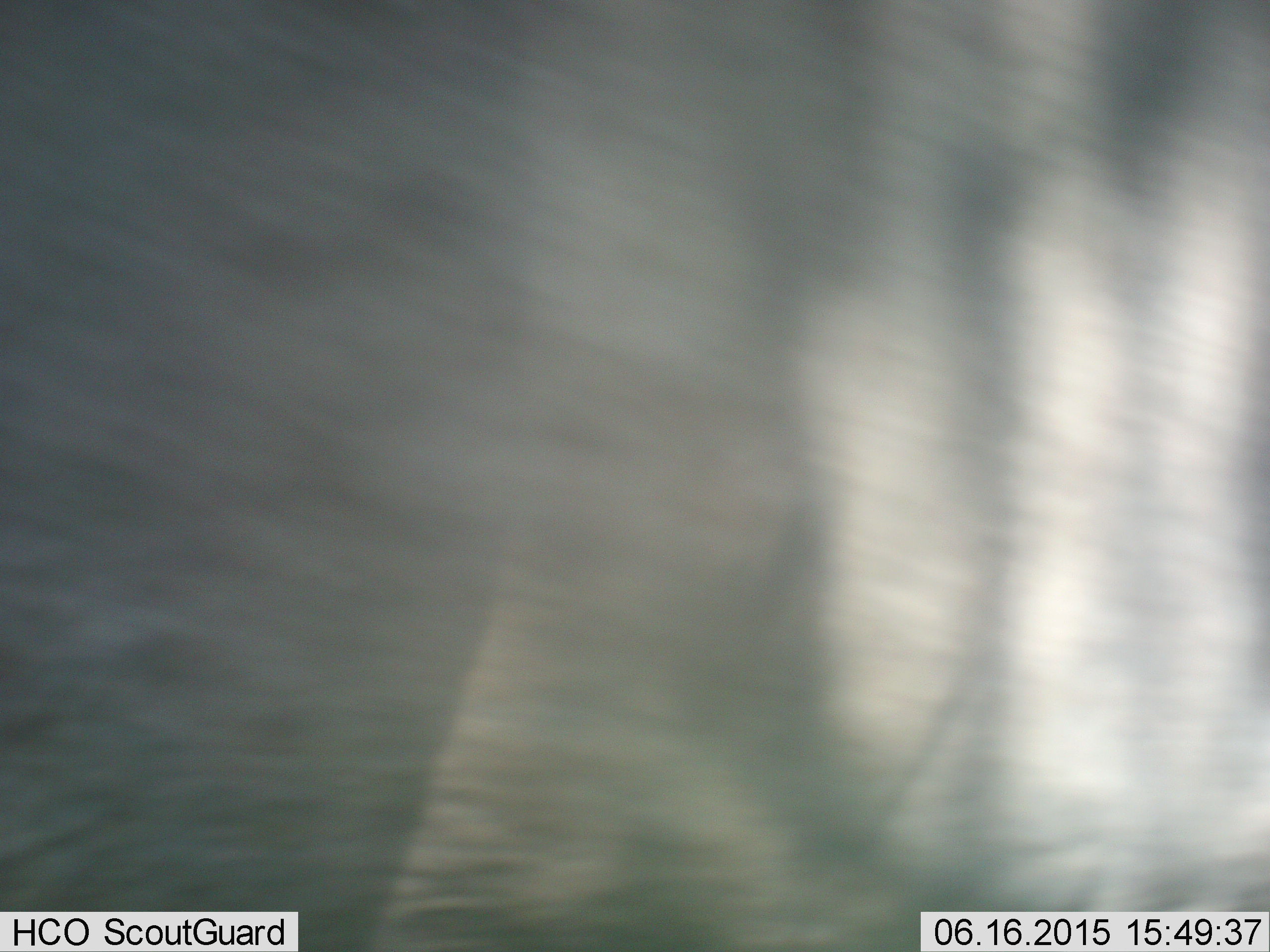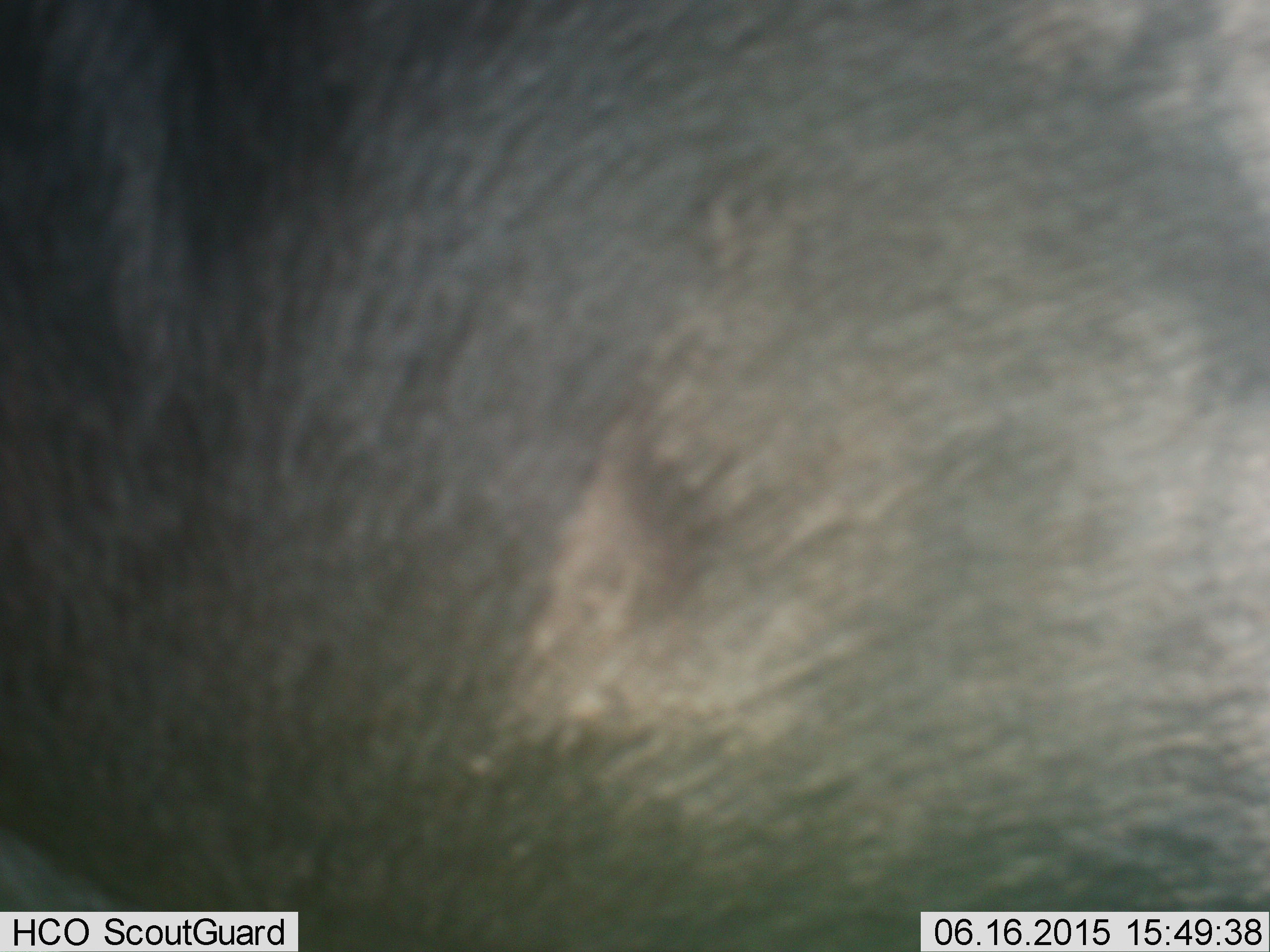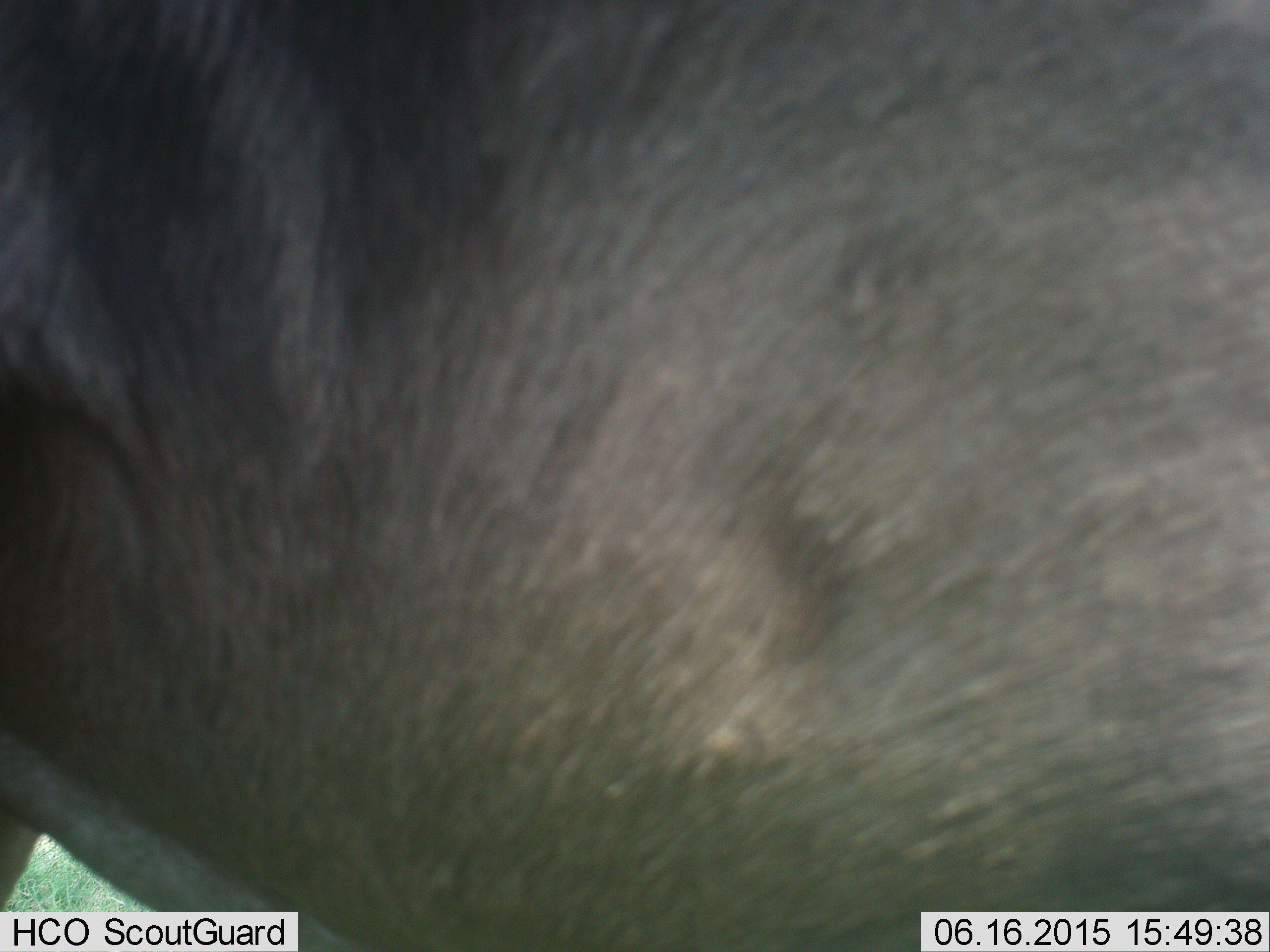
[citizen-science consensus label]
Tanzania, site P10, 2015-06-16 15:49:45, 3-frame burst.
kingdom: Animalia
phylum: Chordata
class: Mammalia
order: Artiodactyla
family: Bovidae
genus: Connochaetes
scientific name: Connochaetes taurinus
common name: blue wildebeest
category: wildebeest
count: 1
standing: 70%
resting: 0%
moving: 30%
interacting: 0%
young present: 0%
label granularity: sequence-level